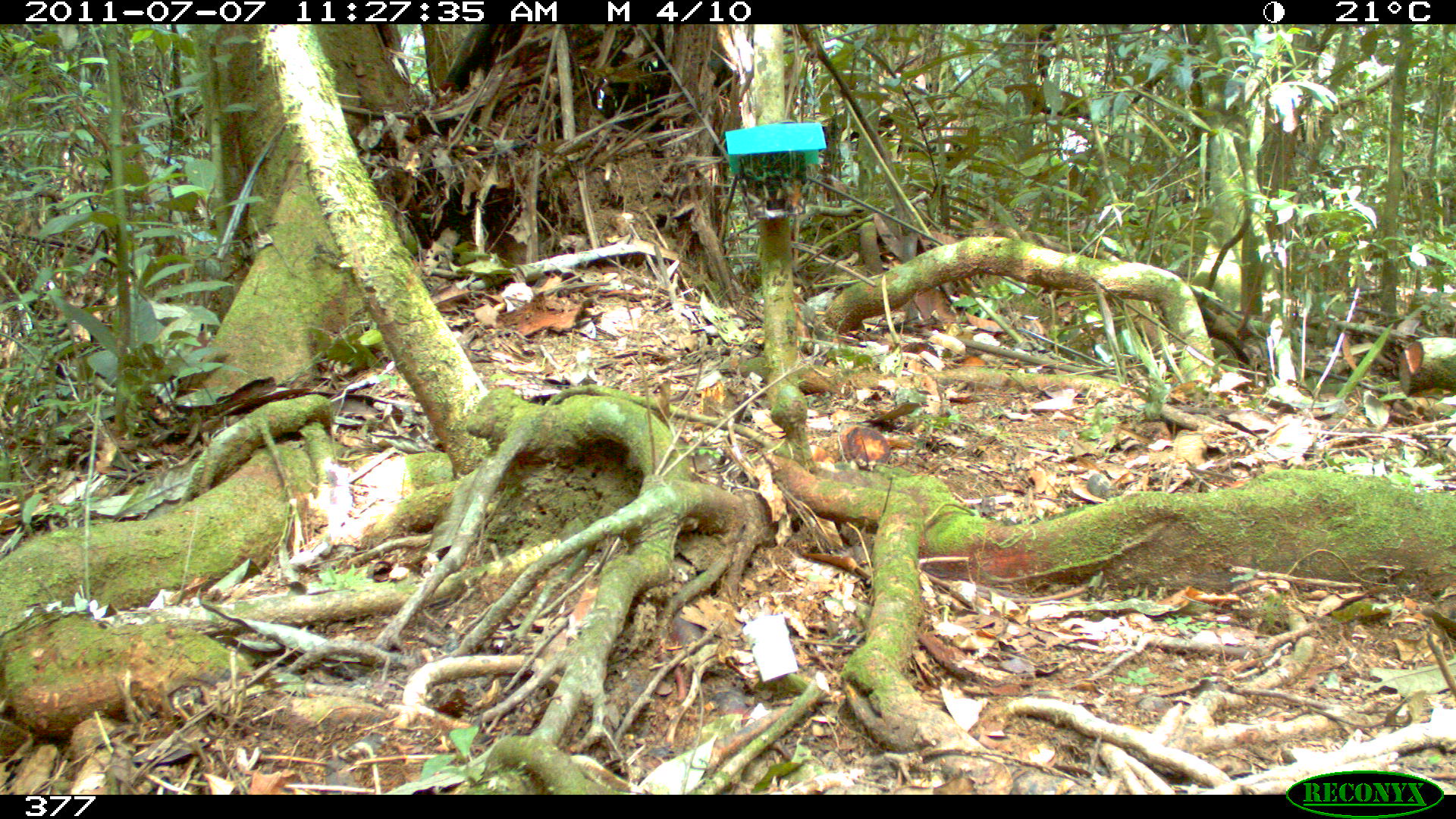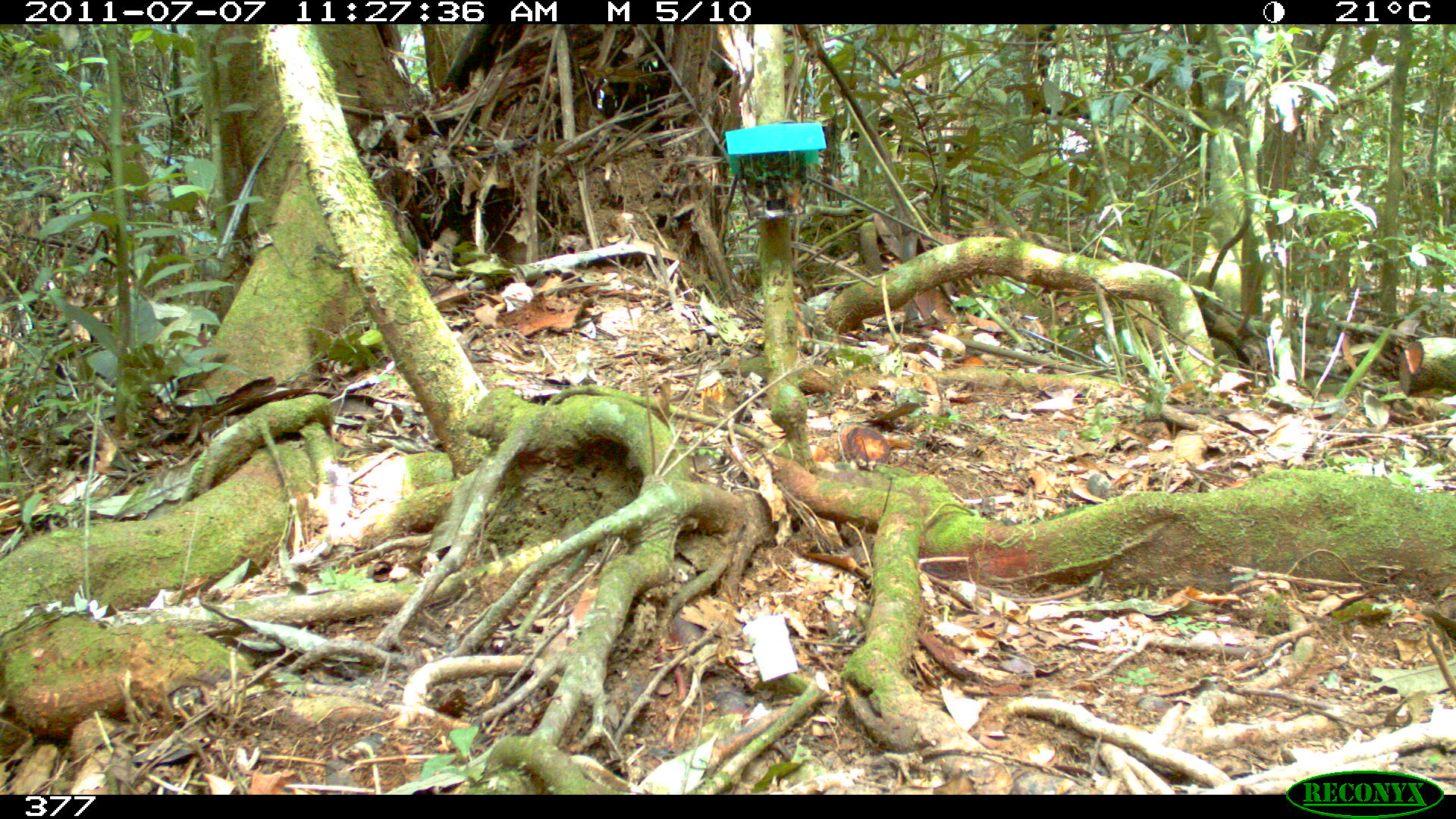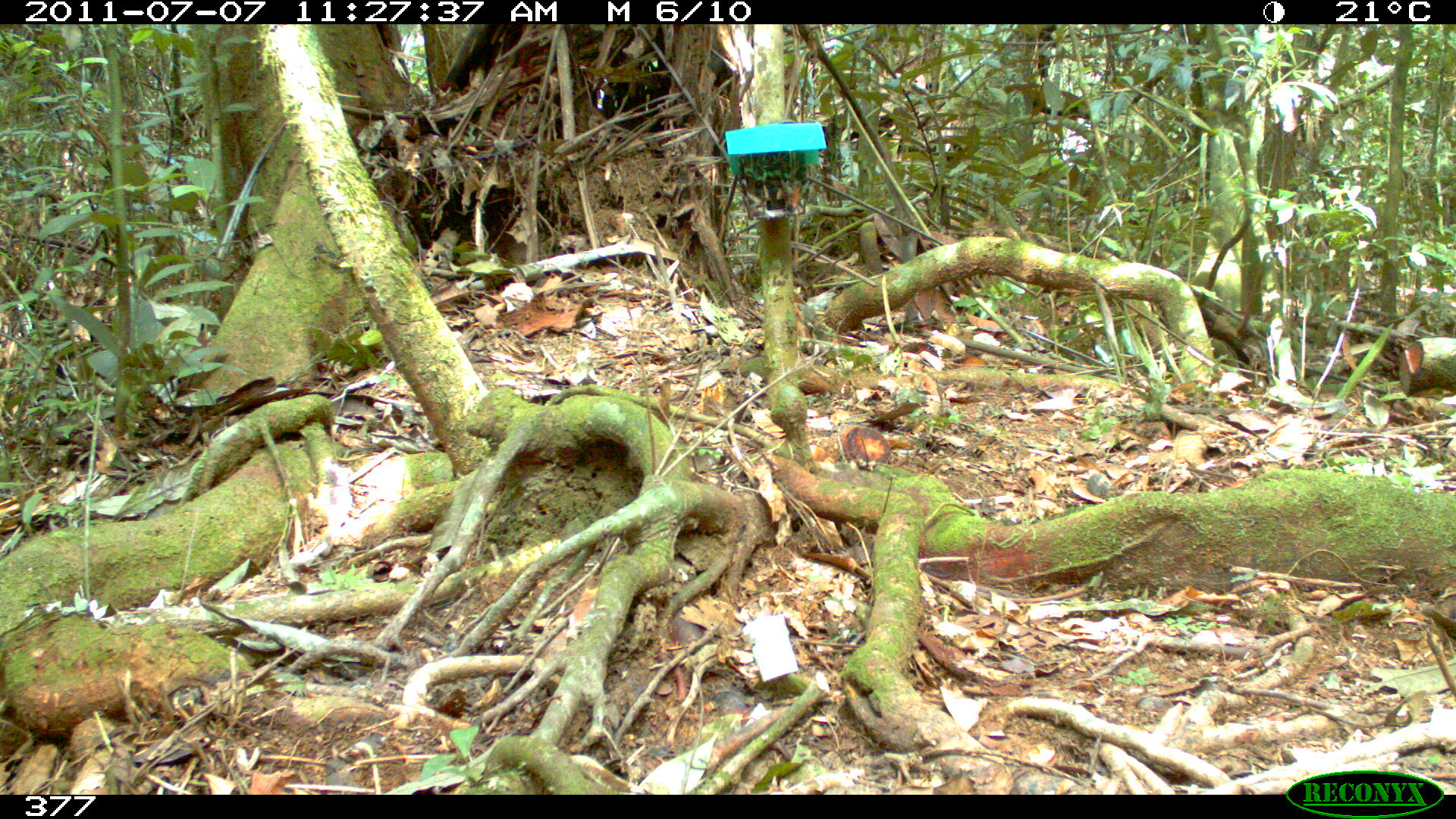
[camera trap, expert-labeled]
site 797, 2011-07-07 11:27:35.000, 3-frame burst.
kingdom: Animalia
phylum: Chordata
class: Mammalia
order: Rodentia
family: Sciuridae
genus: Sciurus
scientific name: Sciurus spadiceus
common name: southern amazon red squirrel